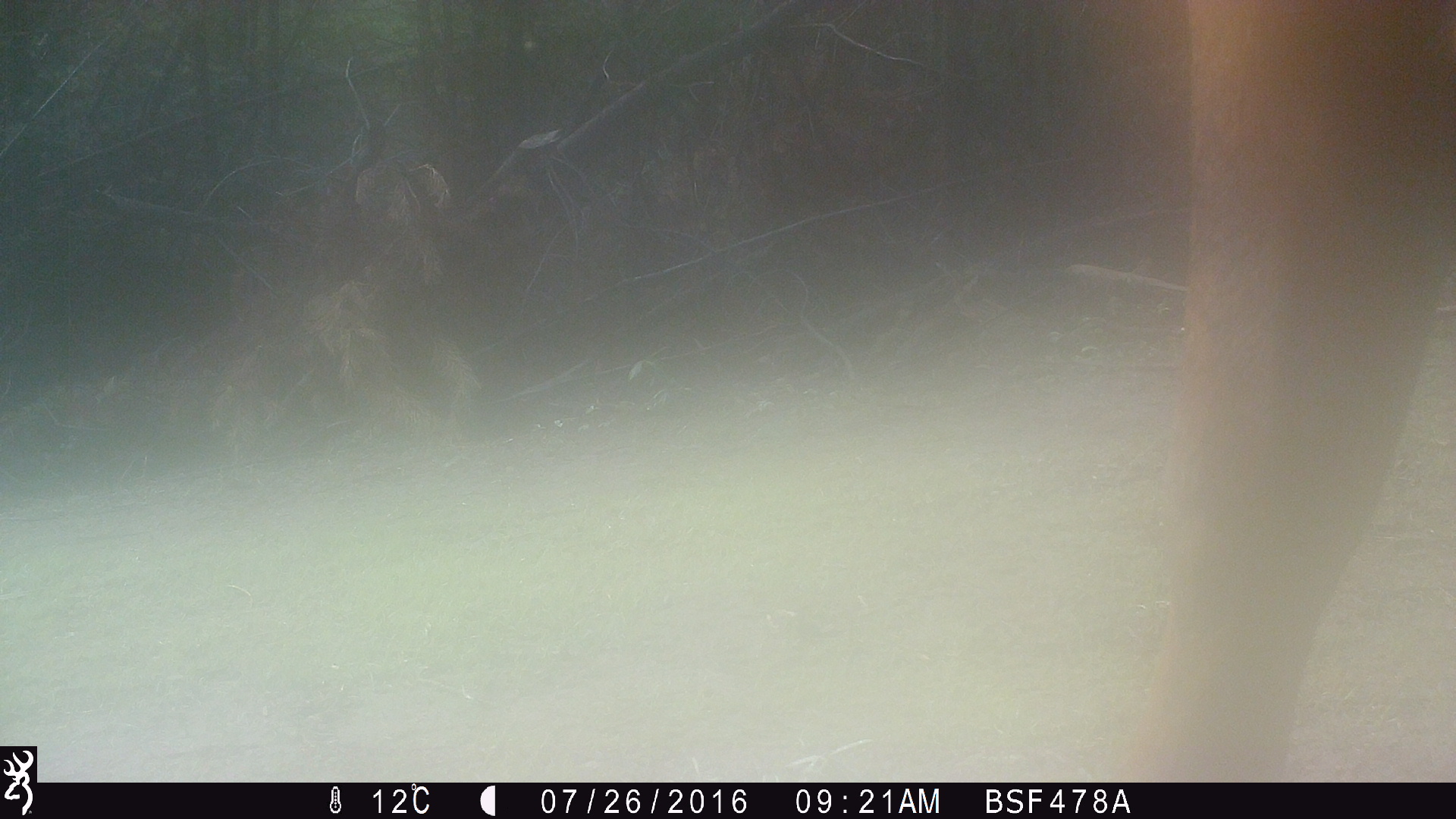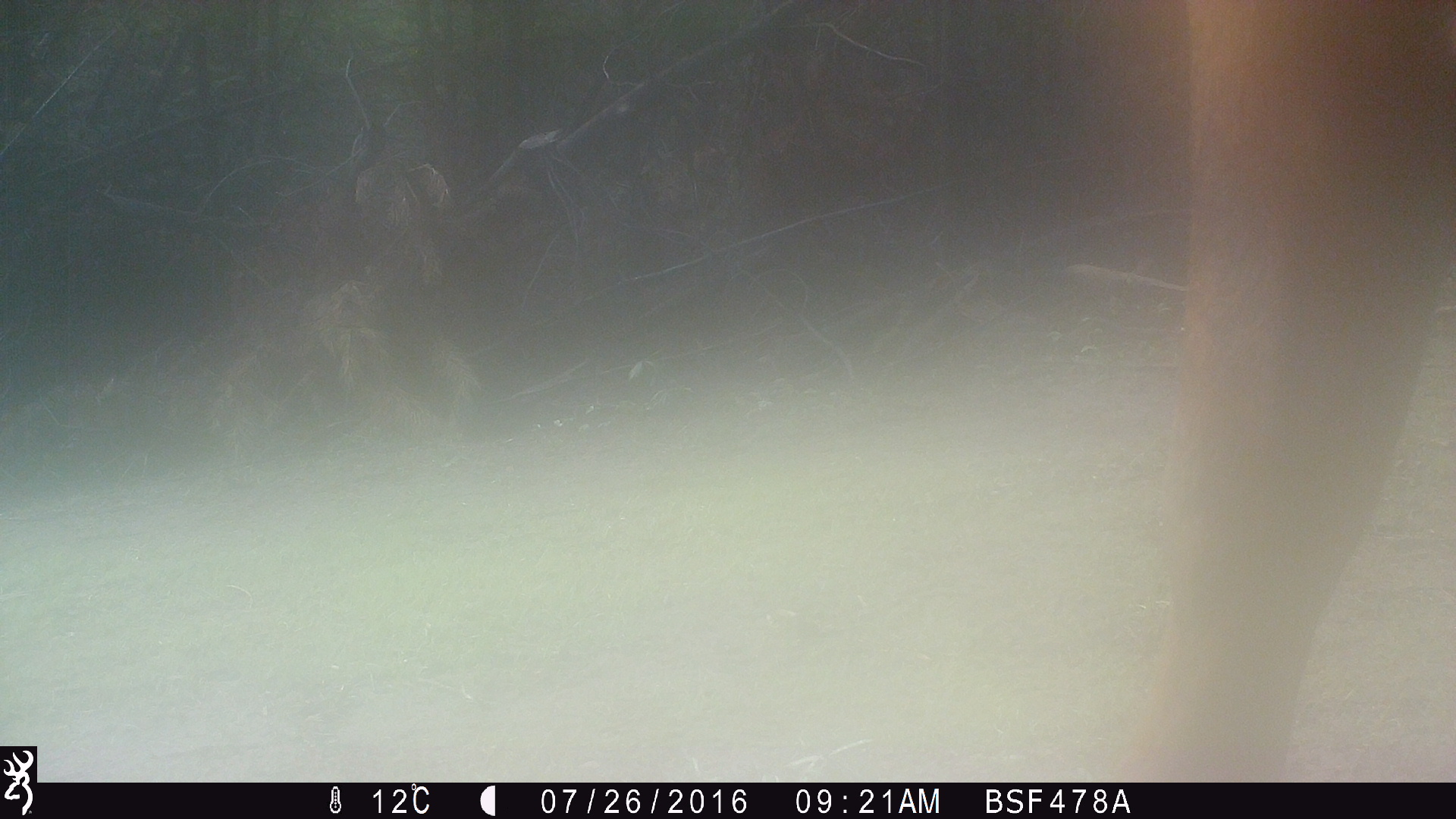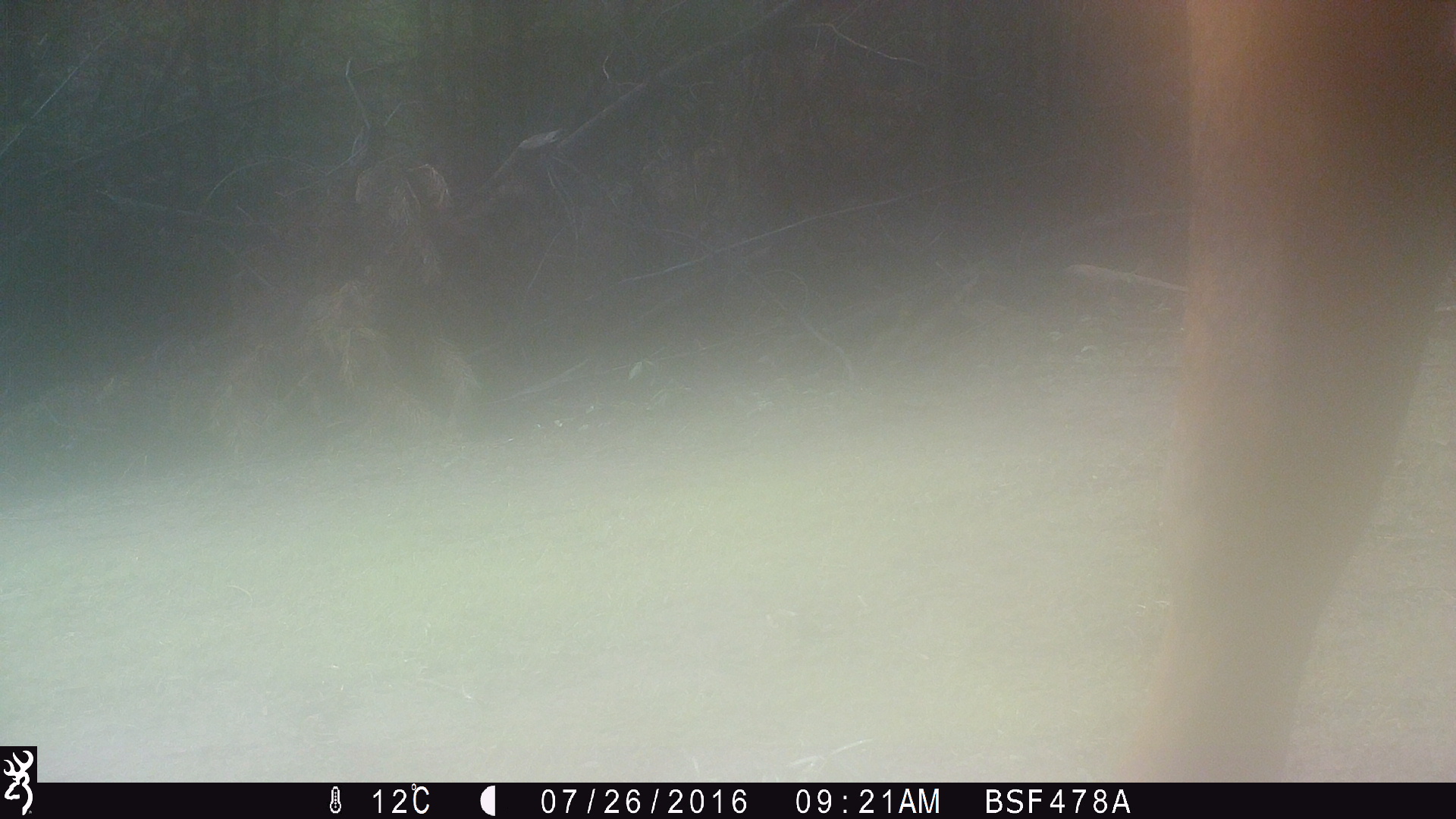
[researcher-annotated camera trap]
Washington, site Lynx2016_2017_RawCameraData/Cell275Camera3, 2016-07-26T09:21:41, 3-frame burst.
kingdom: Animalia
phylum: Chordata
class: Mammalia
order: Artiodactyla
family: Bovidae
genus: Bos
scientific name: Bos taurus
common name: domestic cattle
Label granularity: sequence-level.